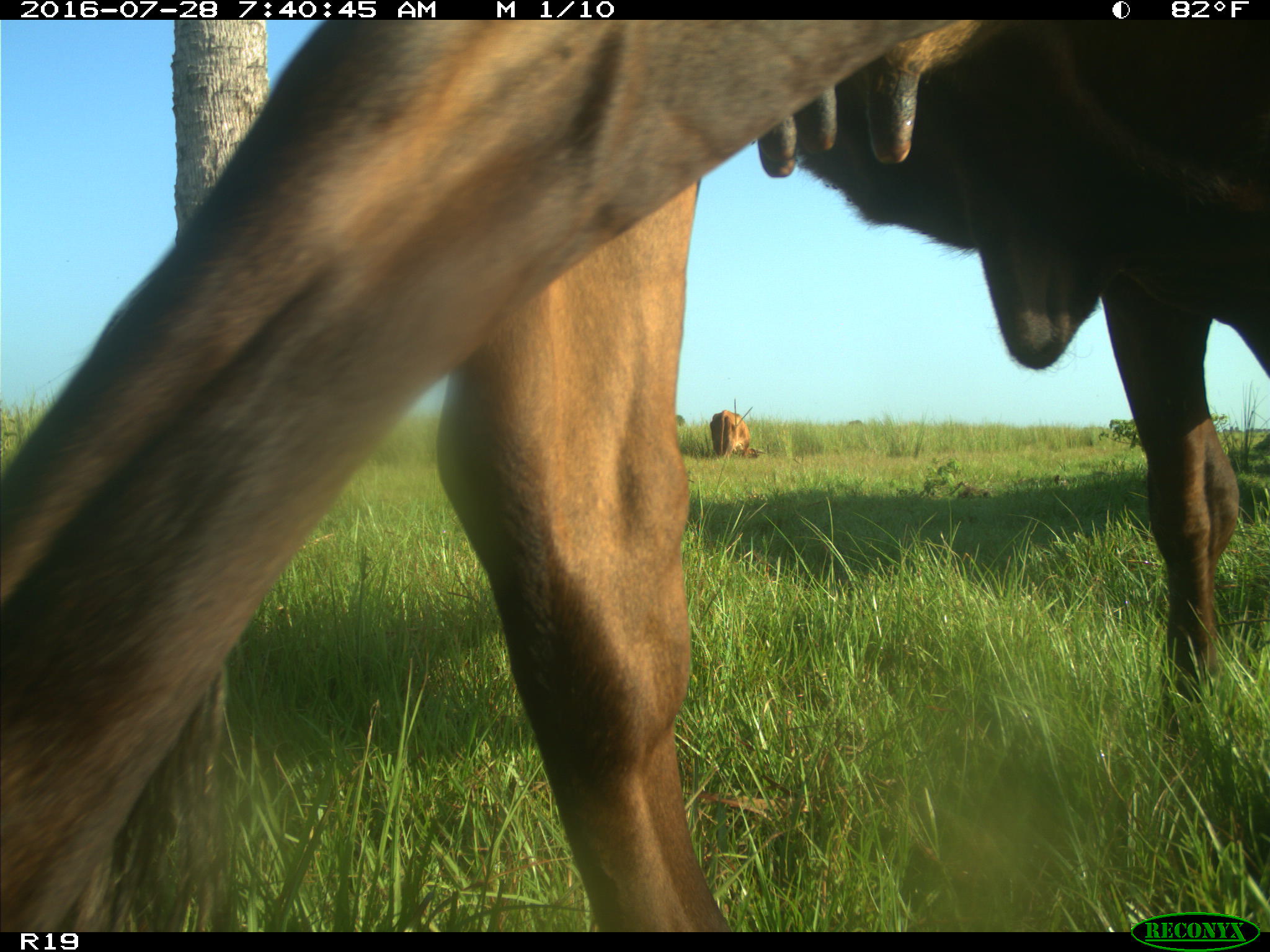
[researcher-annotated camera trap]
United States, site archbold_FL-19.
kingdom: Animalia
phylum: Chordata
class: Mammalia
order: Artiodactyla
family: Bovidae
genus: Bos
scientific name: Bos taurus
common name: domestic cow